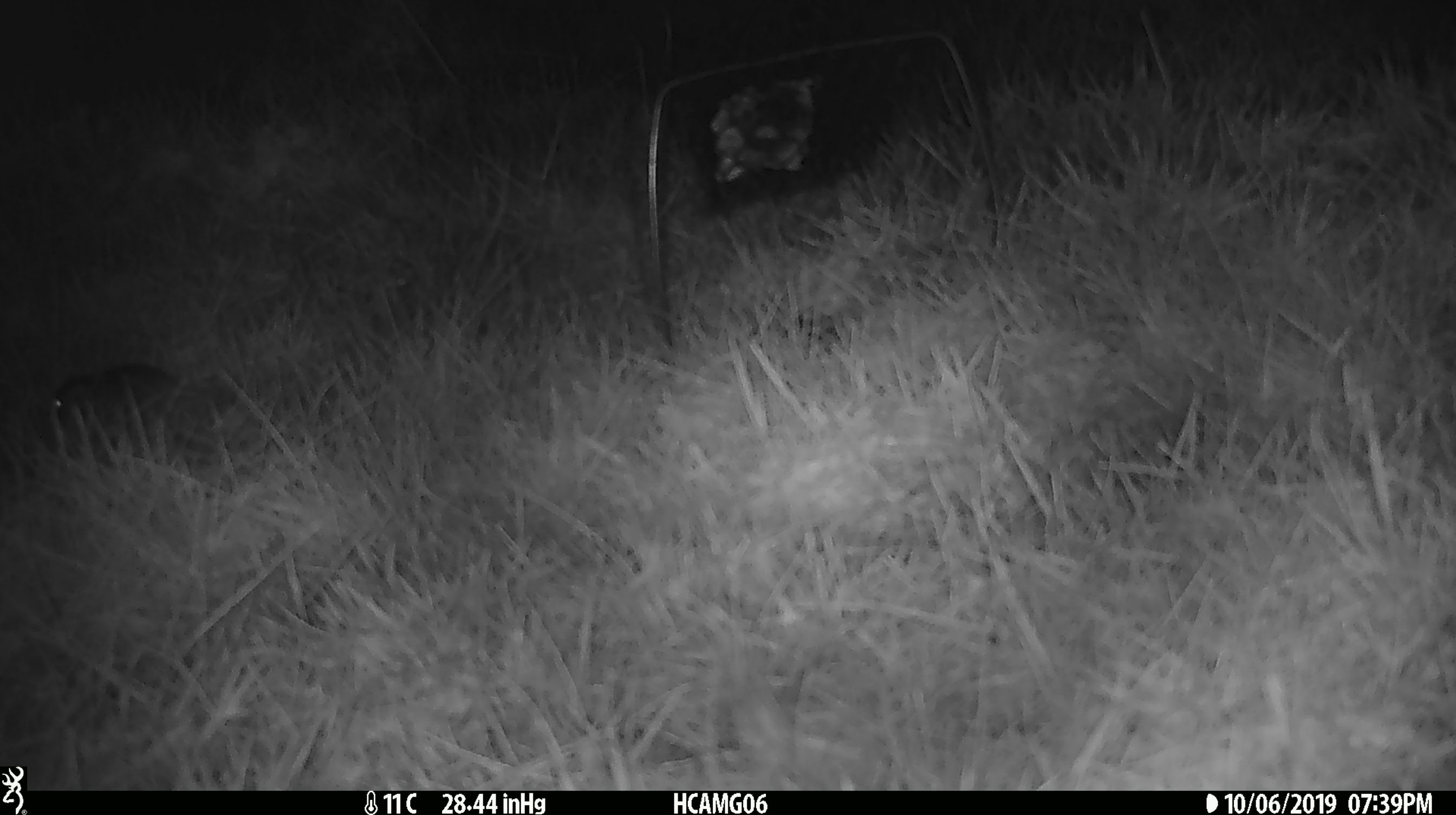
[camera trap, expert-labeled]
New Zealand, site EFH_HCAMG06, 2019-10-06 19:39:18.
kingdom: Animalia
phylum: Chordata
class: Mammalia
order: Rodentia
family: Muridae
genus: Mus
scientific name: Mus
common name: mouse